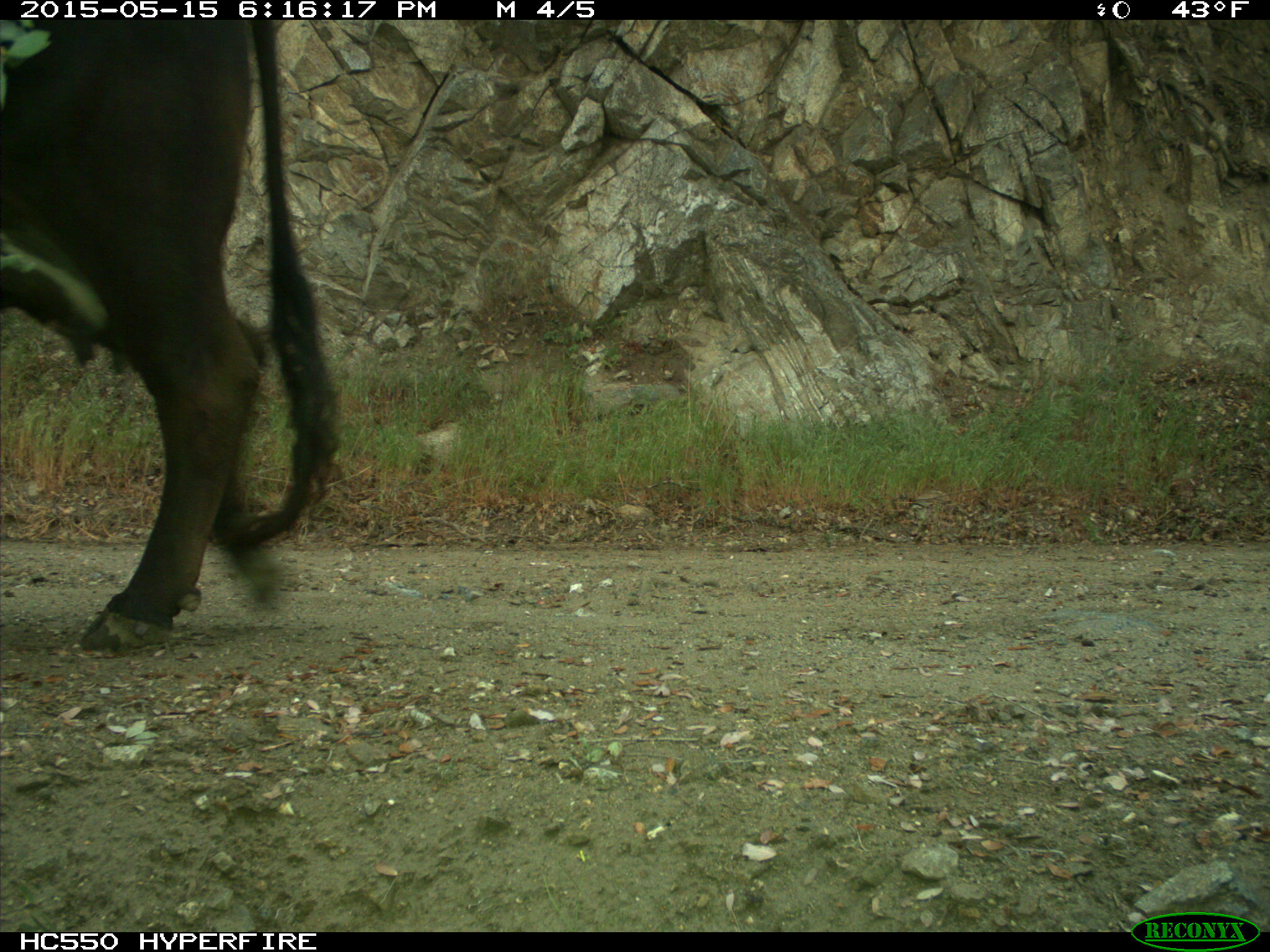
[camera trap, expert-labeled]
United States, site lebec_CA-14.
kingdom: Animalia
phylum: Chordata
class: Mammalia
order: Artiodactyla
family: Bovidae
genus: Bos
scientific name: Bos taurus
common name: domestic cow